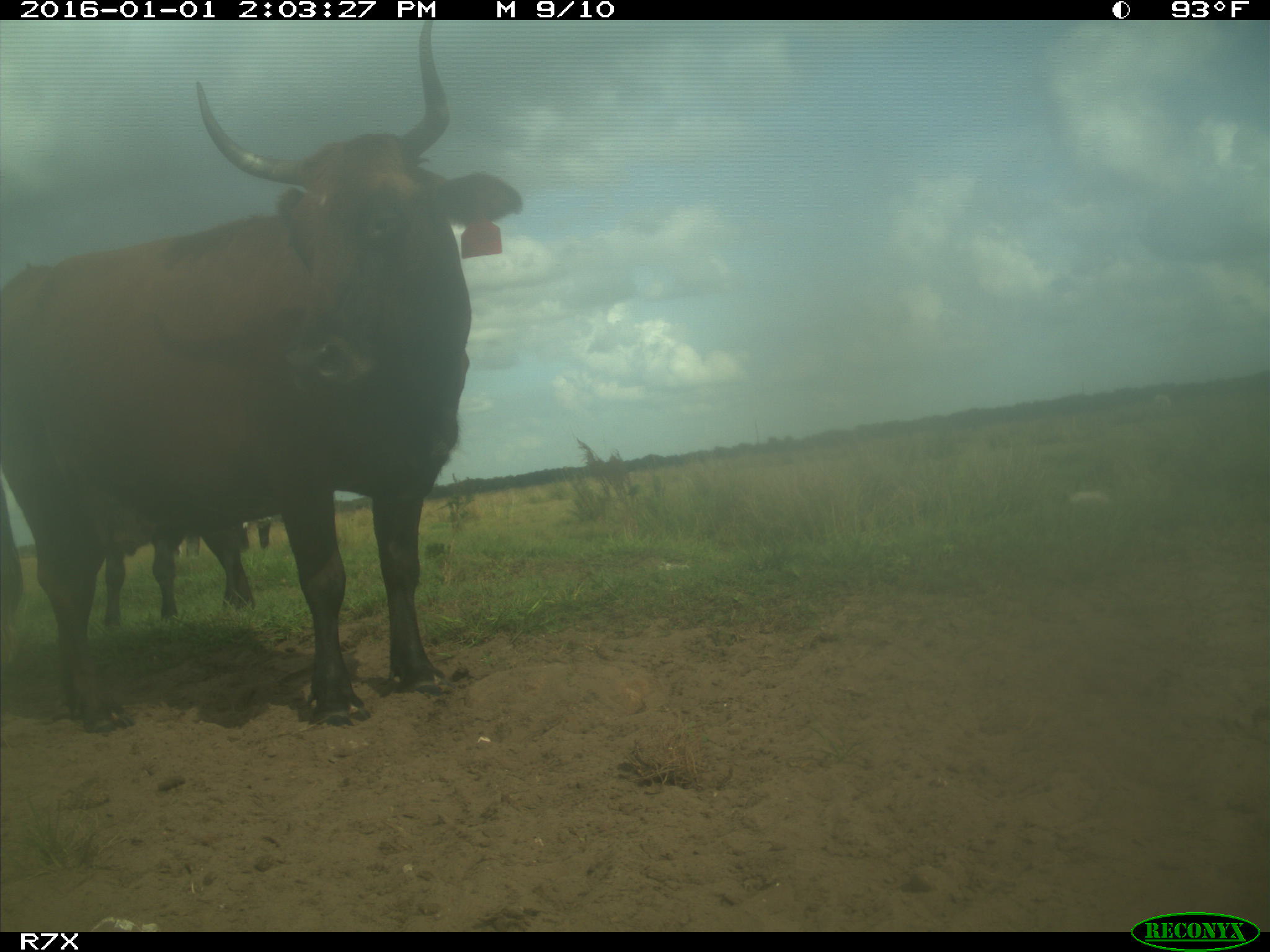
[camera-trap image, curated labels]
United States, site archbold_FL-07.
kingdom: Animalia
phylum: Chordata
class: Mammalia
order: Artiodactyla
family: Bovidae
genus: Bos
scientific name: Bos taurus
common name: domestic cow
Bos taurus (domestic cow).